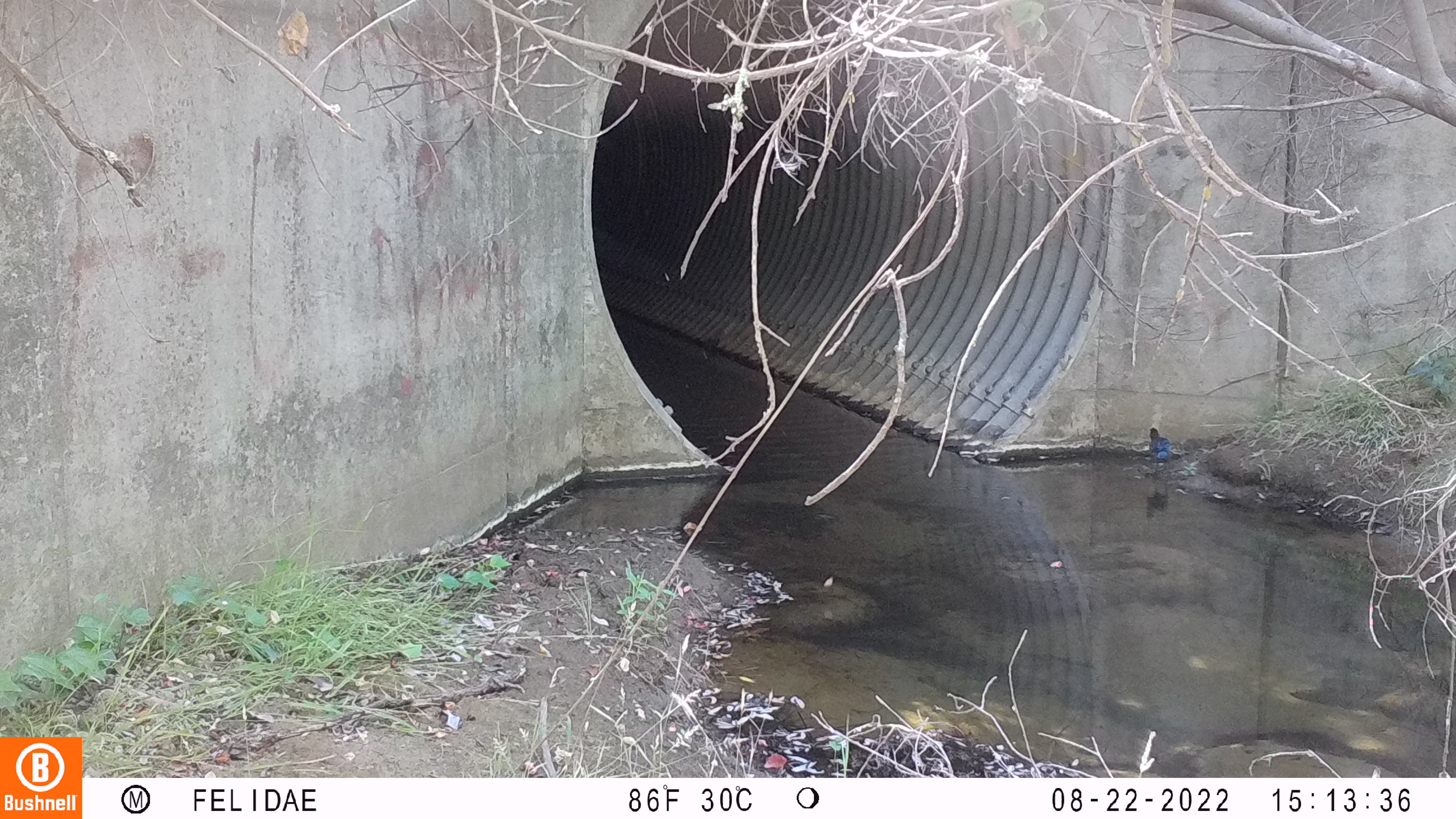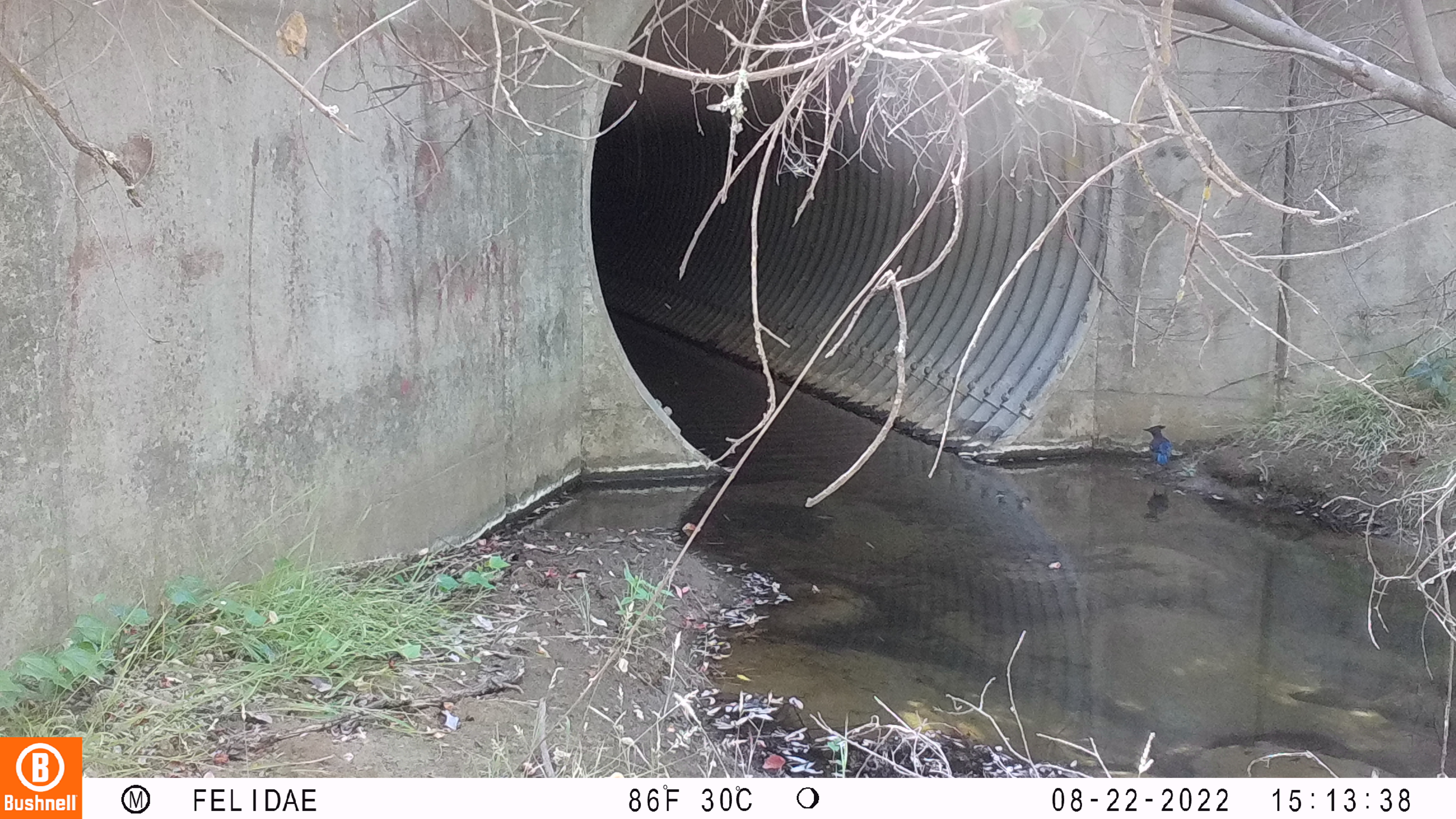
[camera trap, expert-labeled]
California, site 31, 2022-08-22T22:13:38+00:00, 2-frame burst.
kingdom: Animalia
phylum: Chordata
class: Aves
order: Passeriformes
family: Corvidae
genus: Cyanocitta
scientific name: Cyanocitta stelleri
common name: steller's jay